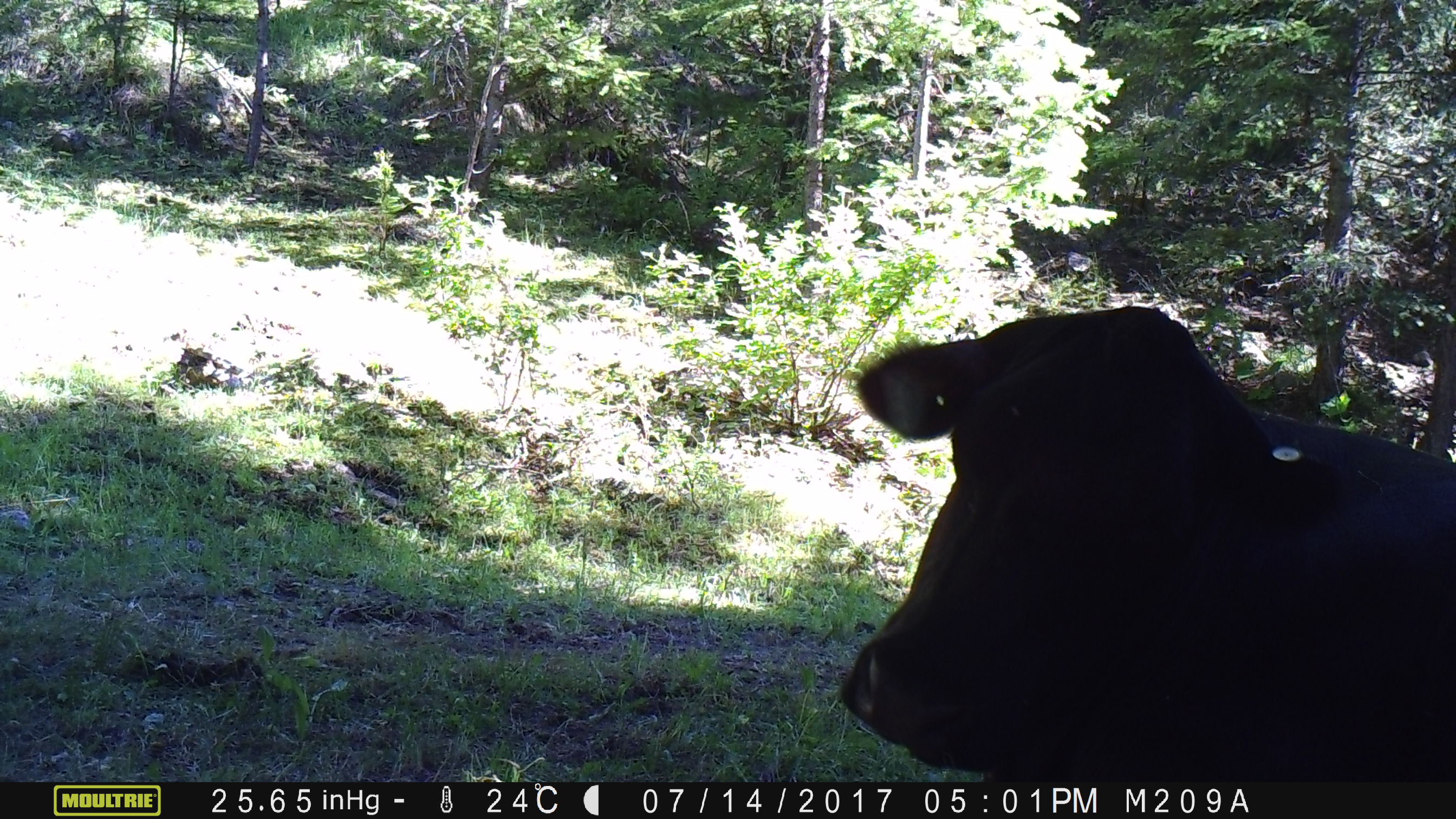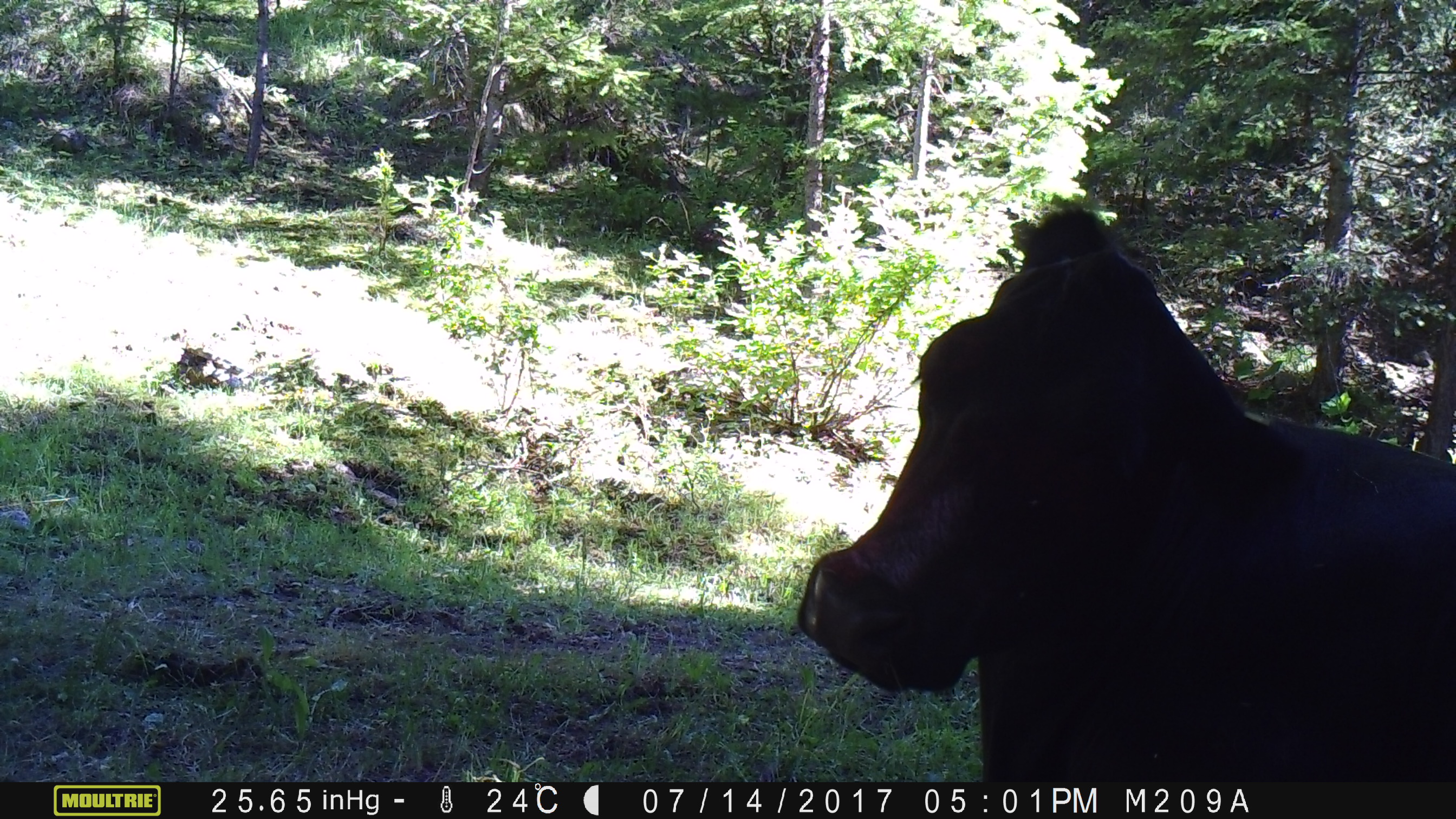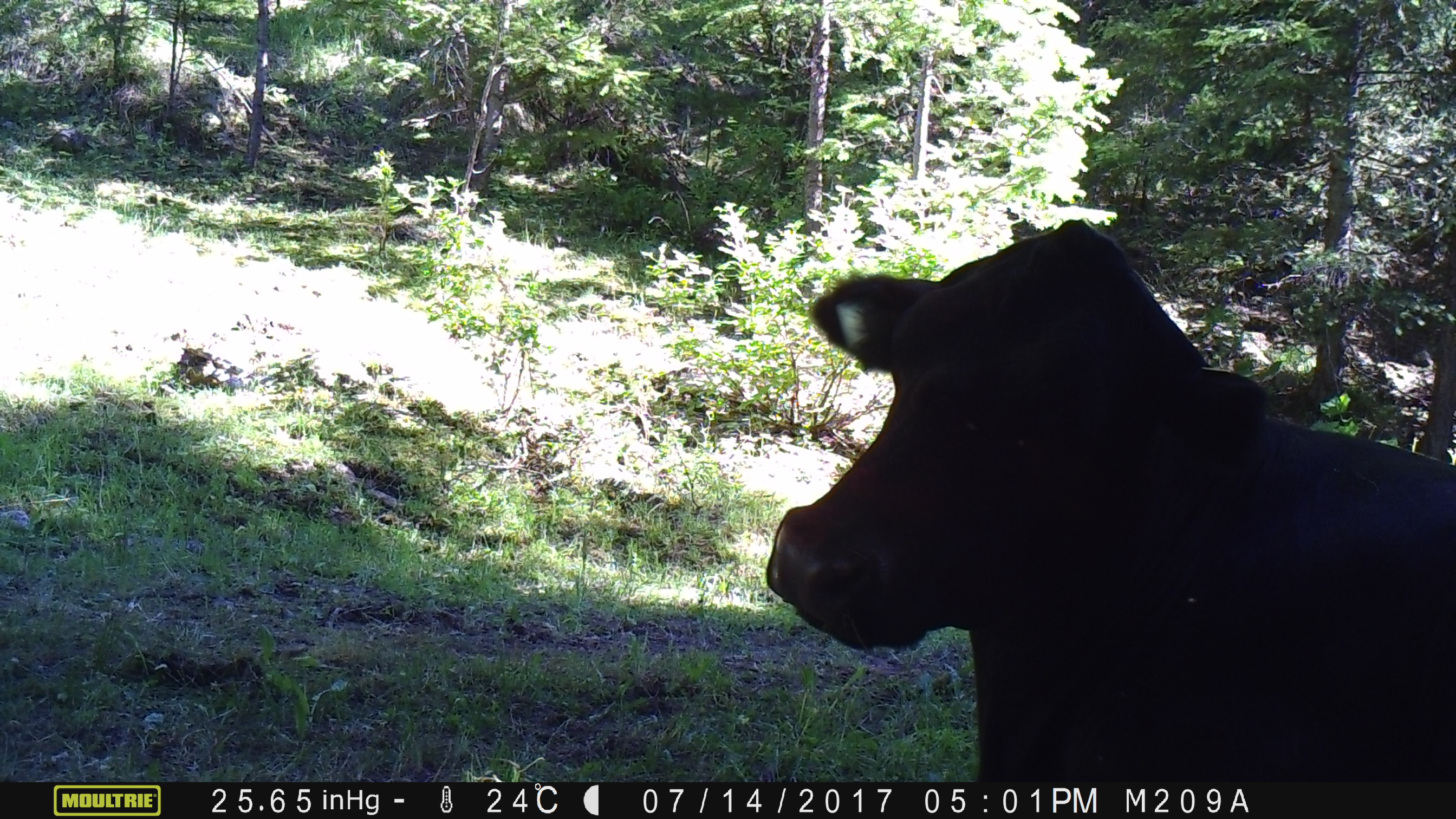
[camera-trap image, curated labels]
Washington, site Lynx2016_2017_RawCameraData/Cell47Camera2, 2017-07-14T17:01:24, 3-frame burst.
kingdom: Animalia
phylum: Chordata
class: Mammalia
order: Artiodactyla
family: Bovidae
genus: Bos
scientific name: Bos taurus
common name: domestic cattle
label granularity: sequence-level